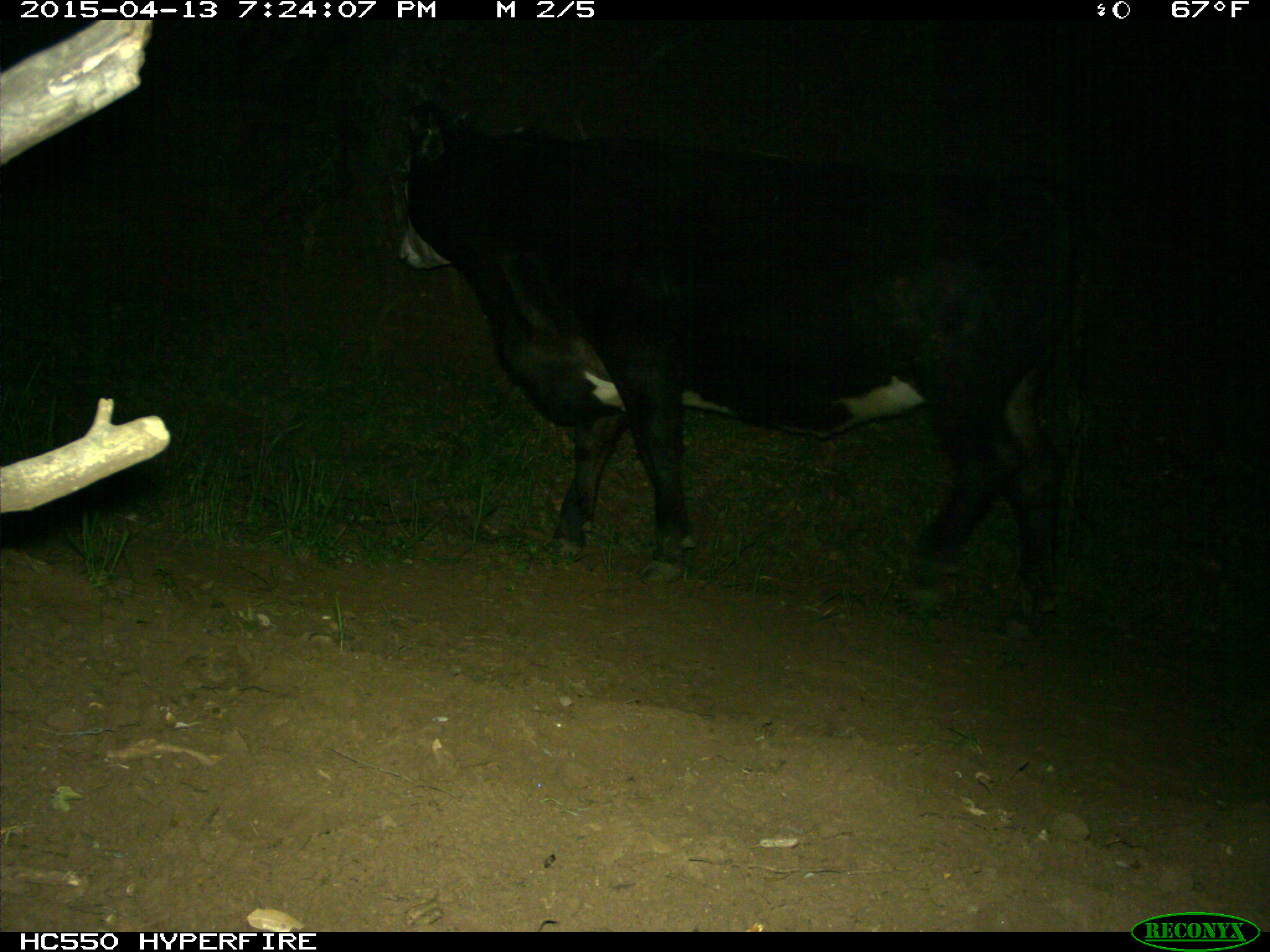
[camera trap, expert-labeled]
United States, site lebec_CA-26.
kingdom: Animalia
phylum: Chordata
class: Mammalia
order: Artiodactyla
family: Bovidae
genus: Bos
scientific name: Bos taurus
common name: domestic cow